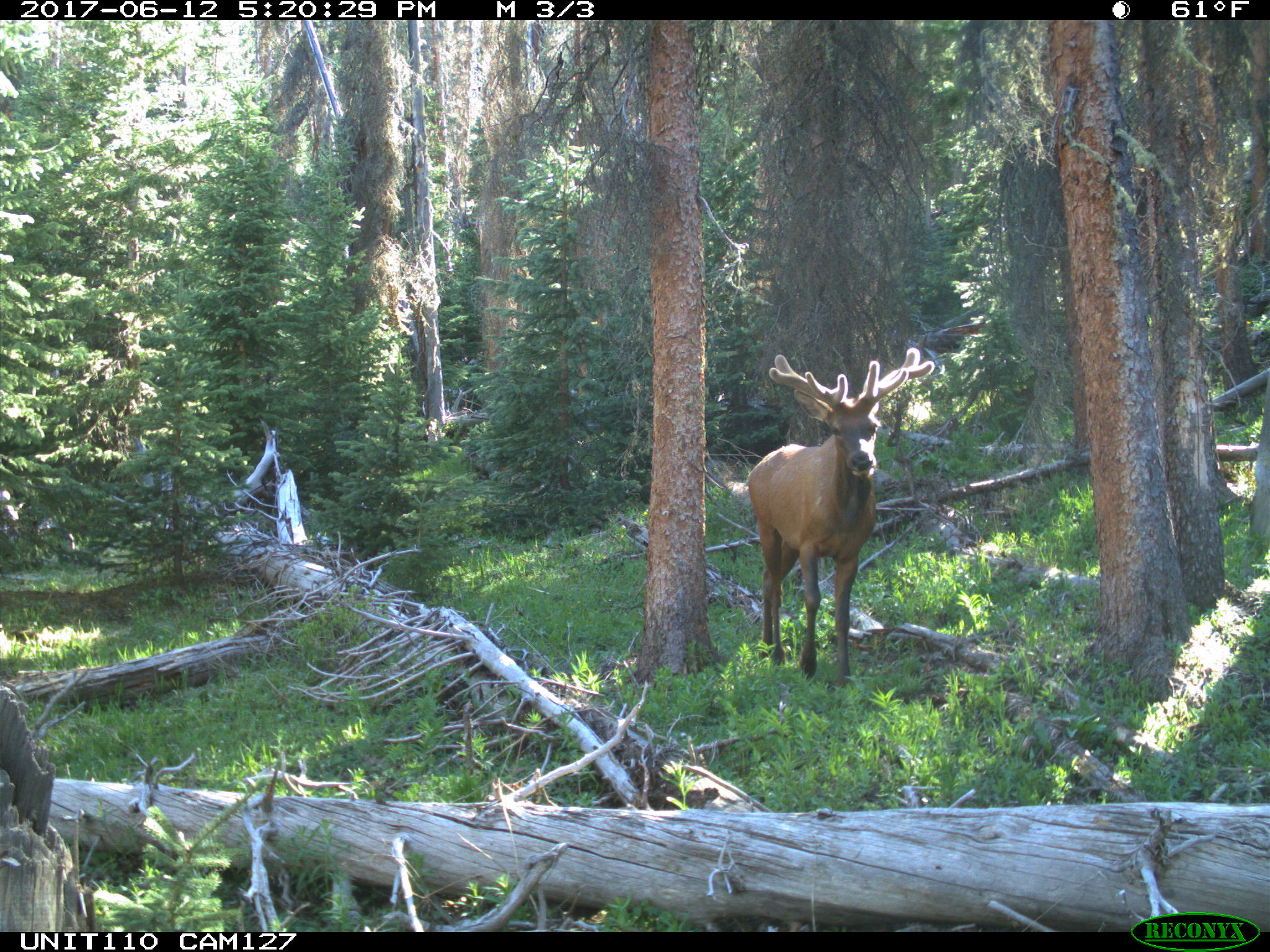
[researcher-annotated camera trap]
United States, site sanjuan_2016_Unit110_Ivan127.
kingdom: Animalia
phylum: Chordata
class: Mammalia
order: Artiodactyla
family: Cervidae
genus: Cervus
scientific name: Cervus elaphus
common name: red deer